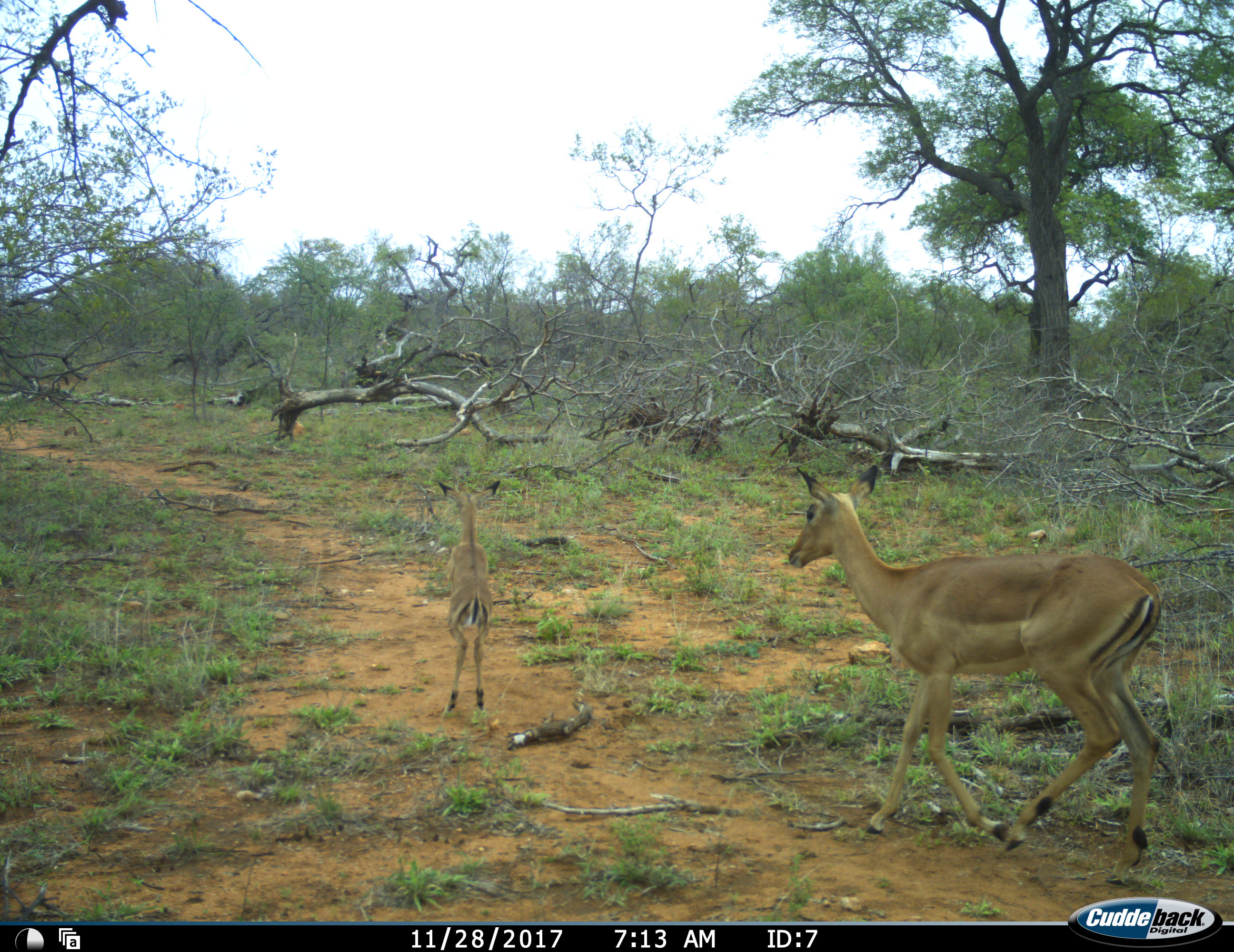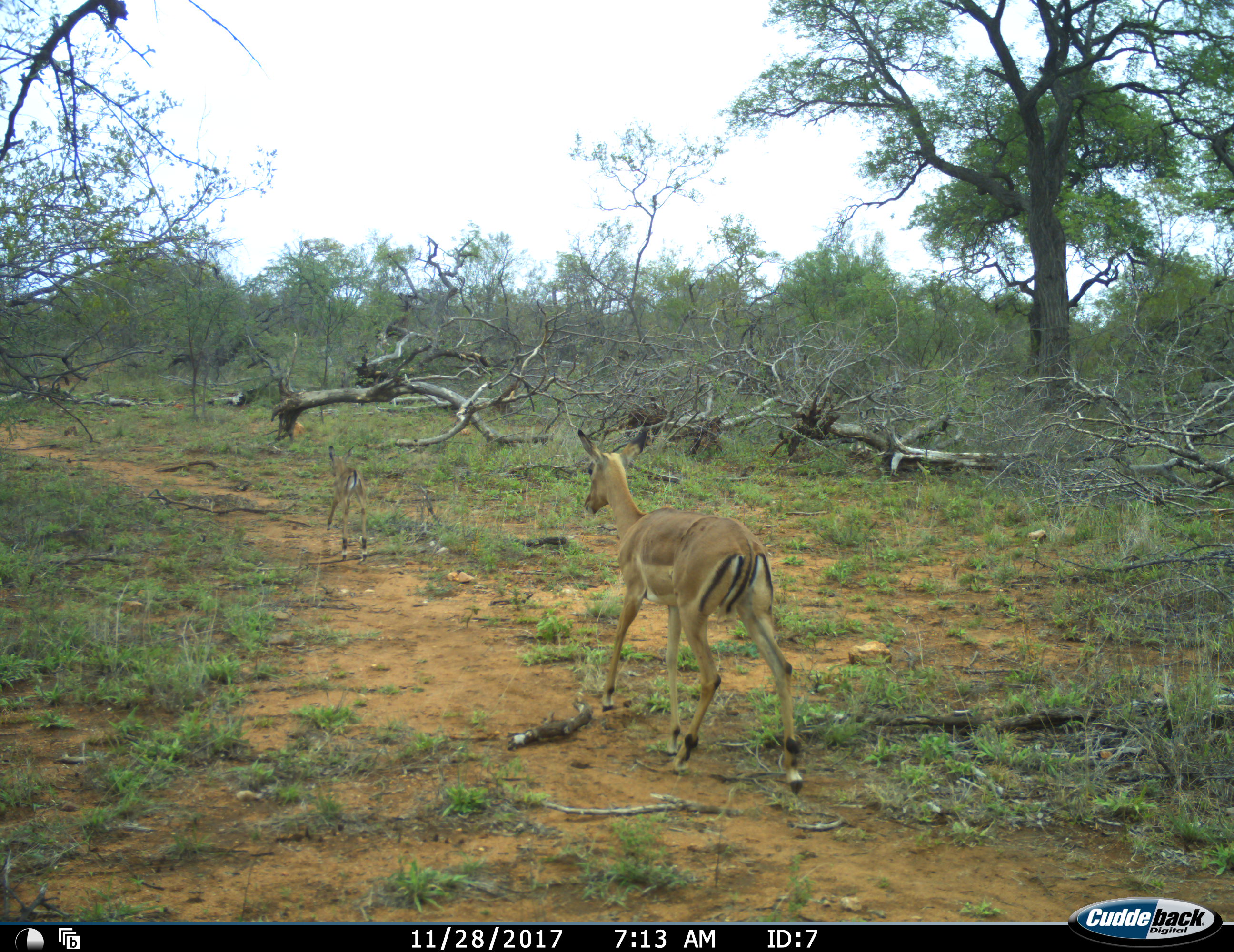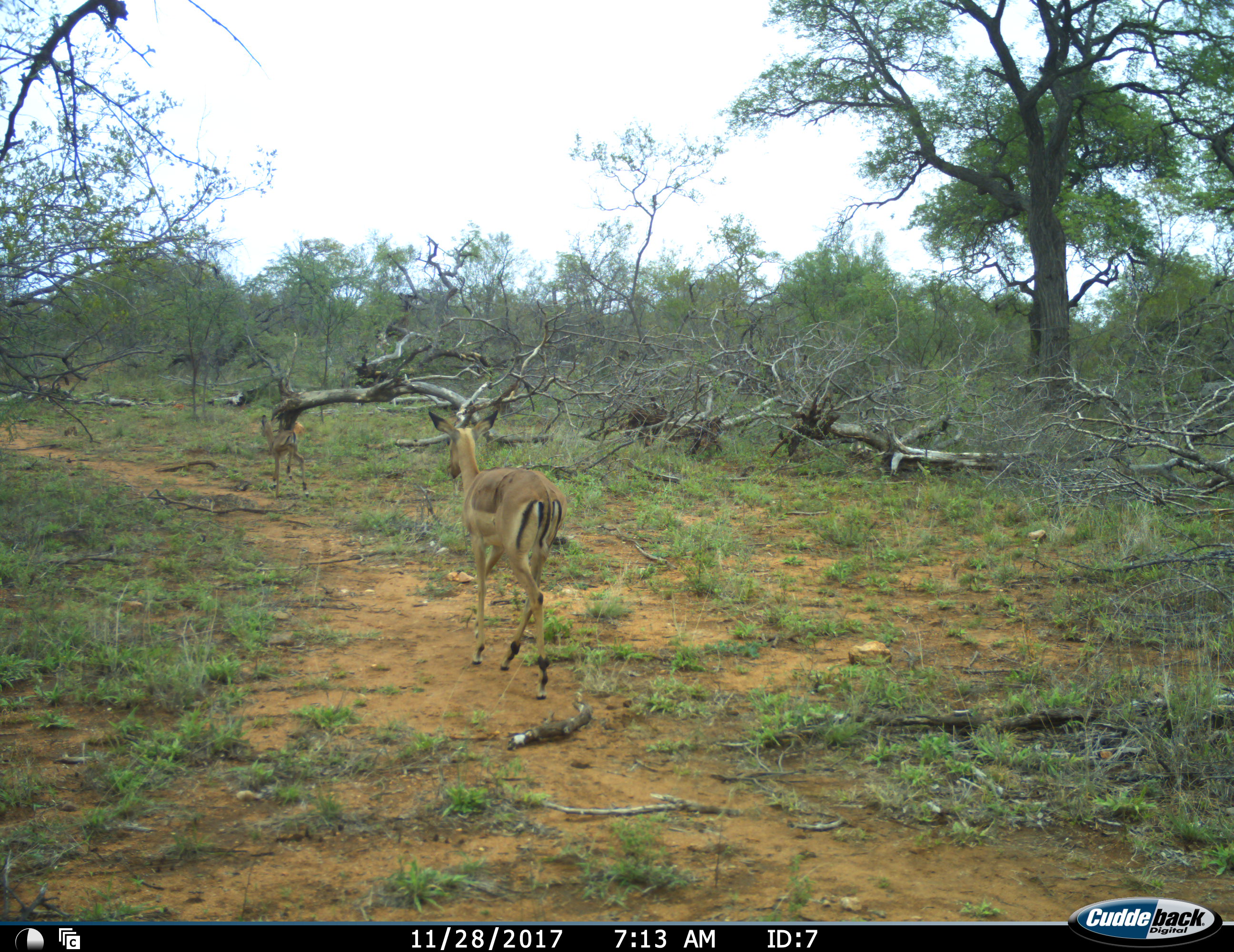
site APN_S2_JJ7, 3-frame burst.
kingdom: Animalia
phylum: Chordata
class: Mammalia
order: Artiodactyla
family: Bovidae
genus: Aepyceros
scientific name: Aepyceros melampus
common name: impala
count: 2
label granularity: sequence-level